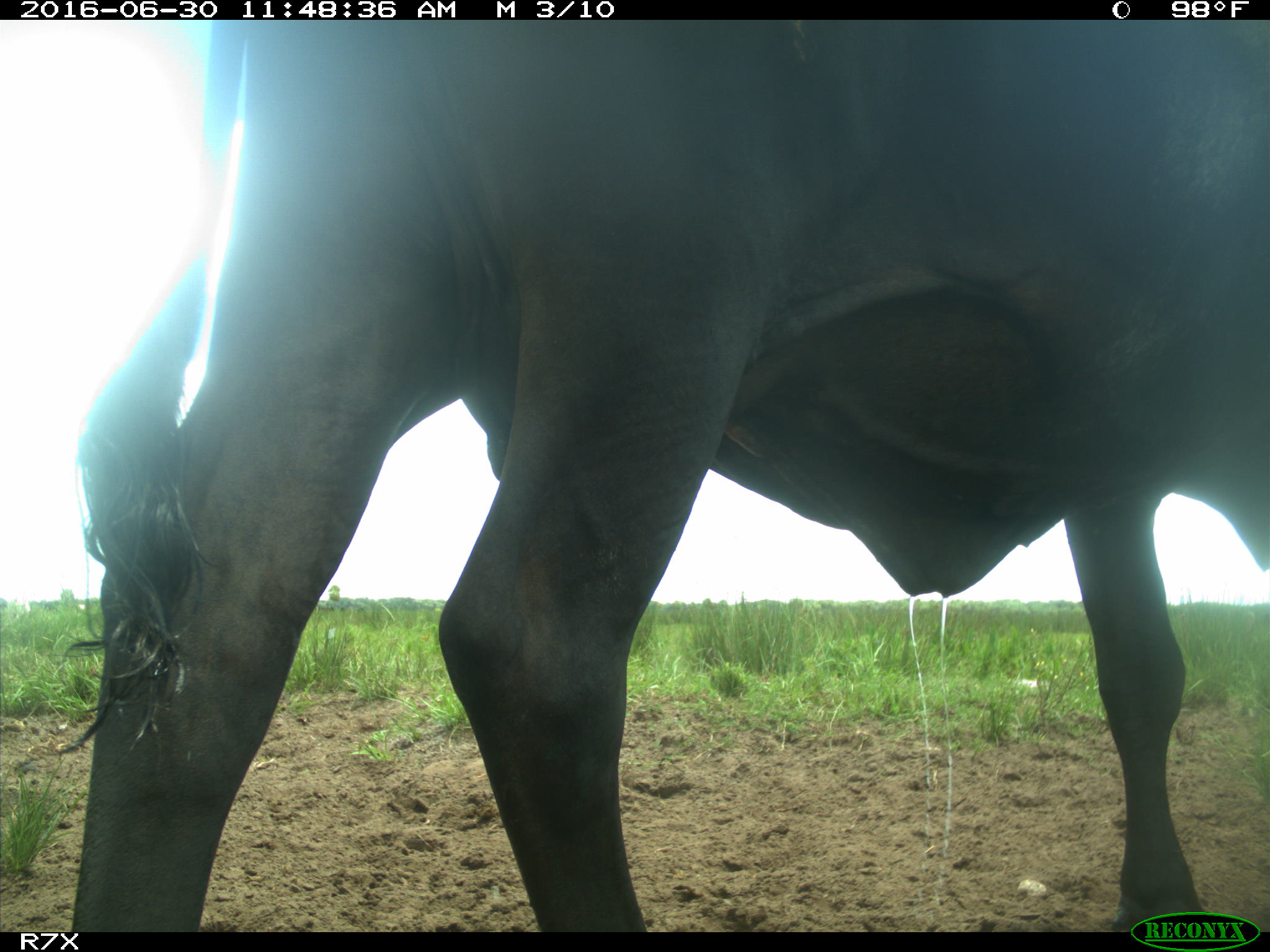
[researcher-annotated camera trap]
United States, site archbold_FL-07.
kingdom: Animalia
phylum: Chordata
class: Mammalia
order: Artiodactyla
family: Bovidae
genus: Bos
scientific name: Bos taurus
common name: domestic cow